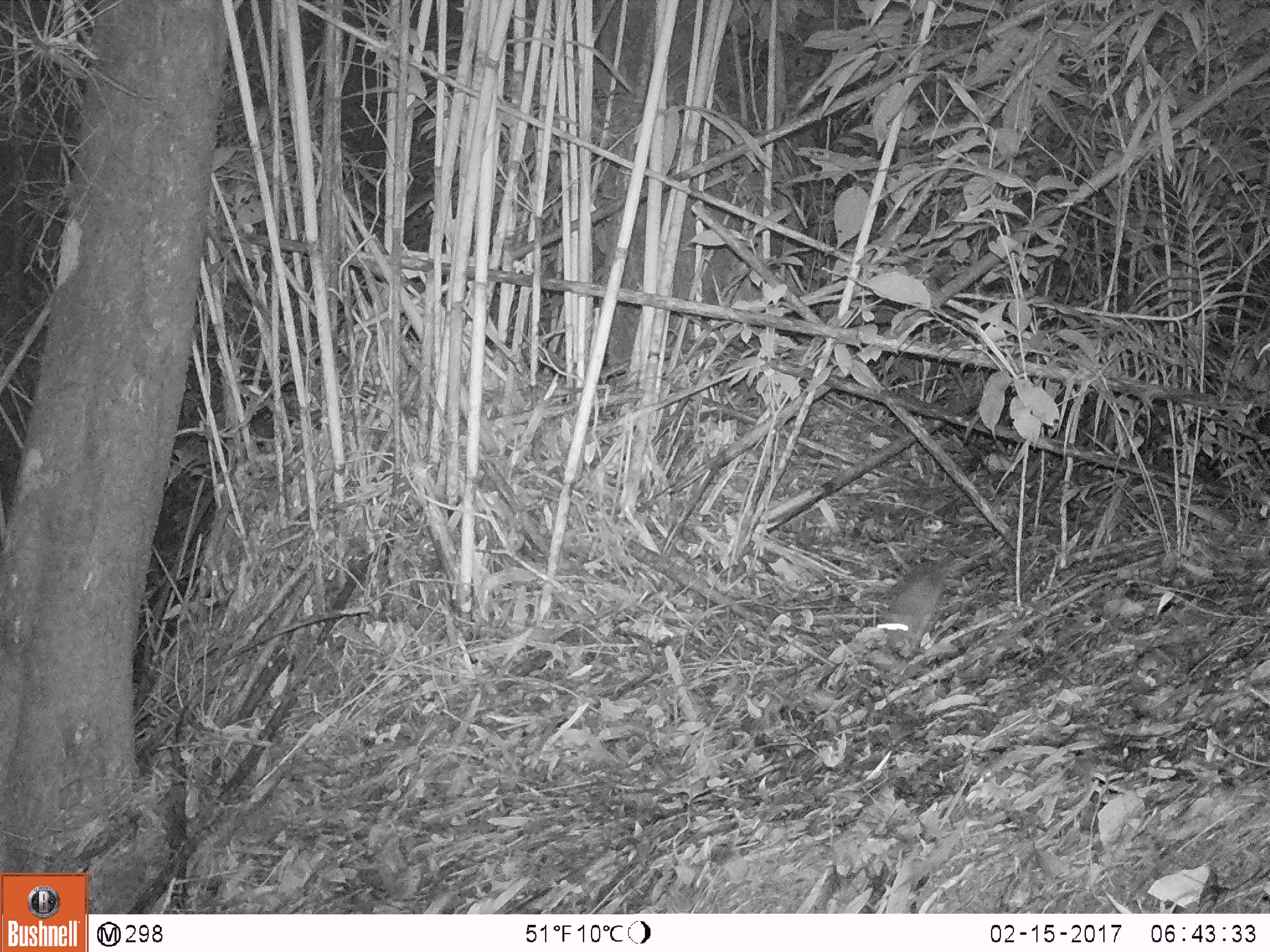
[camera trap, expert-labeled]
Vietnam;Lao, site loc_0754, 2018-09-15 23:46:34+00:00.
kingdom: Animalia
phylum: Chordata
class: Mammalia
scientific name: Mammalia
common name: mammal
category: unidentified small mammal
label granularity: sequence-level